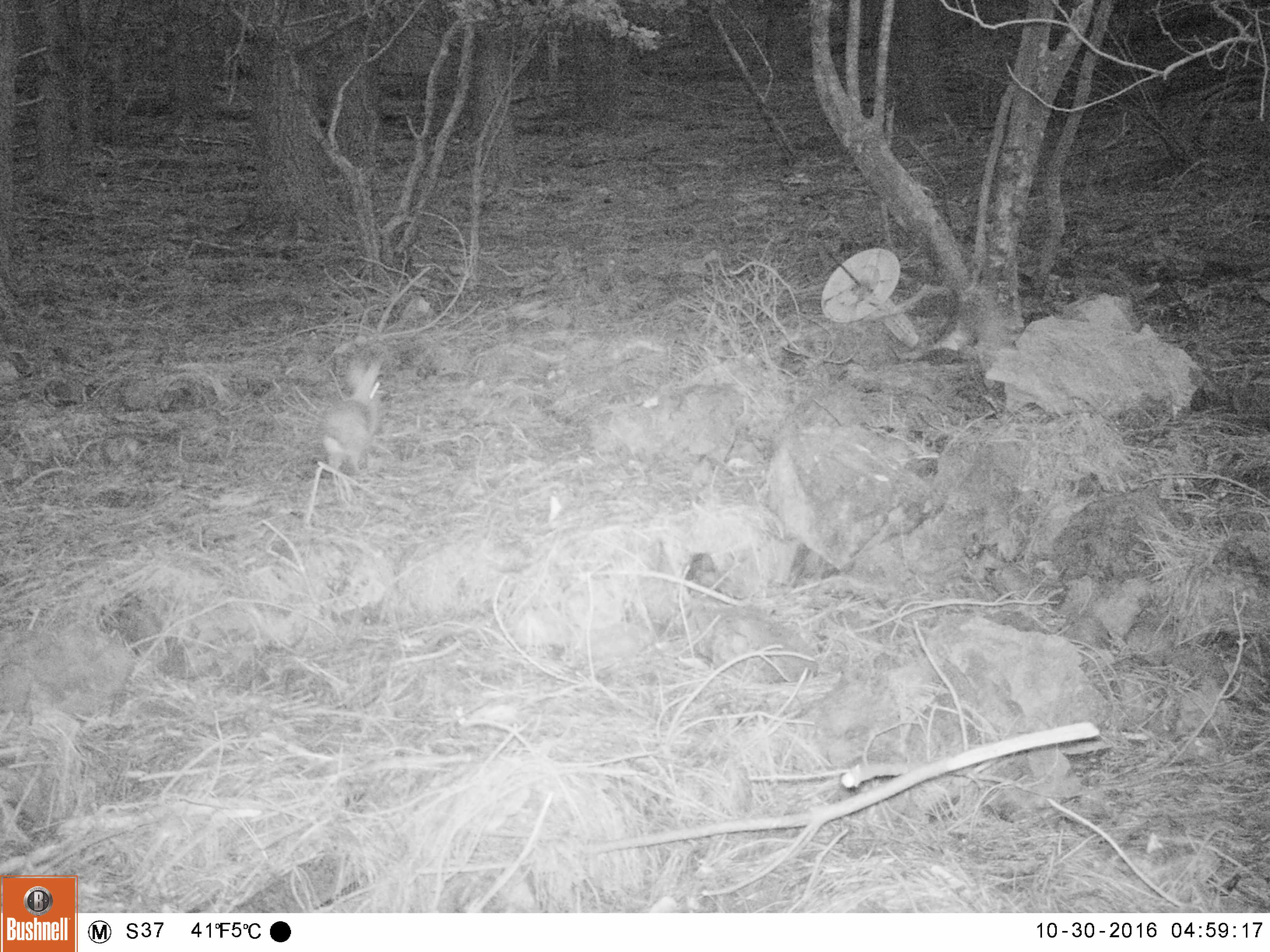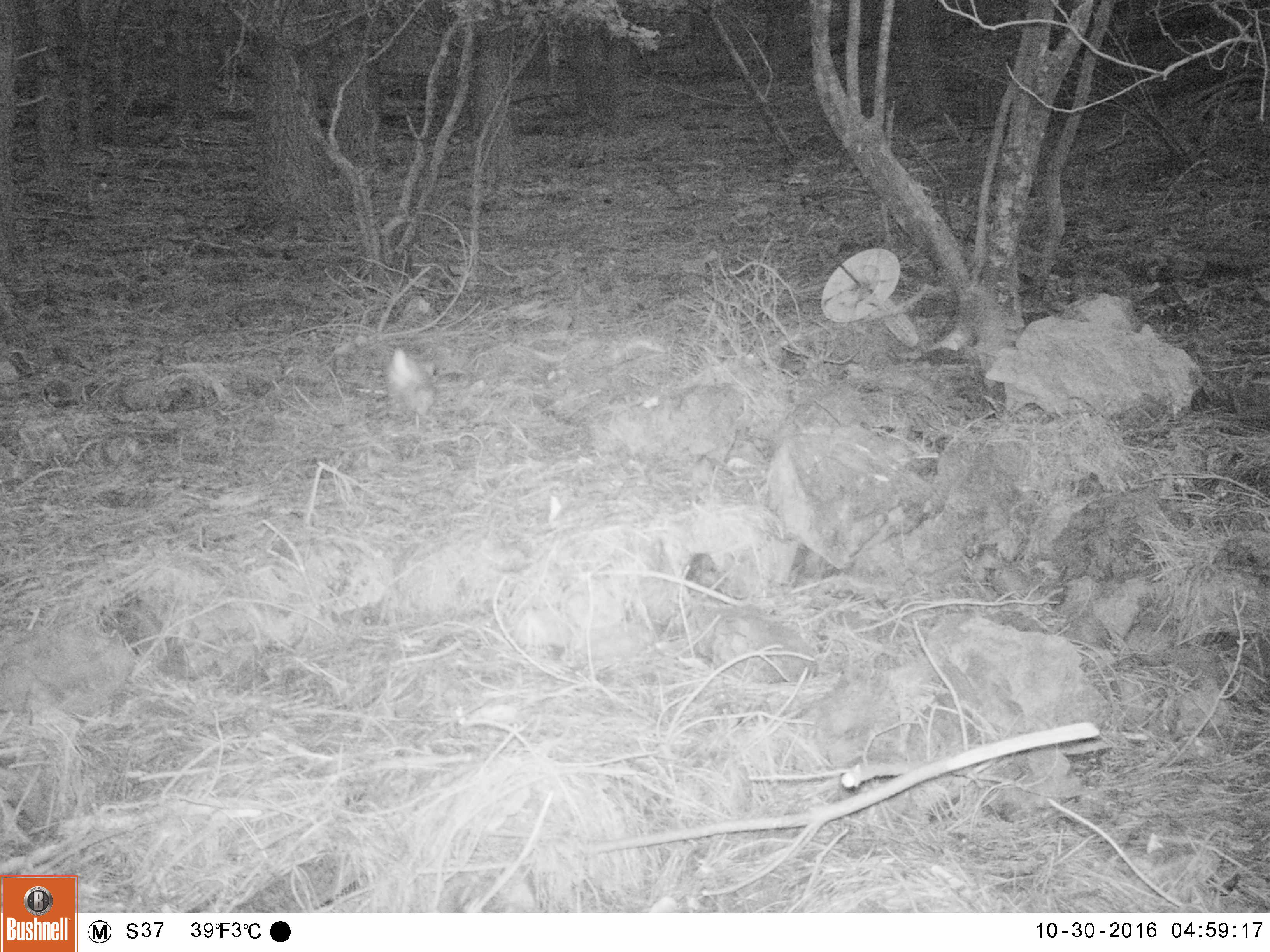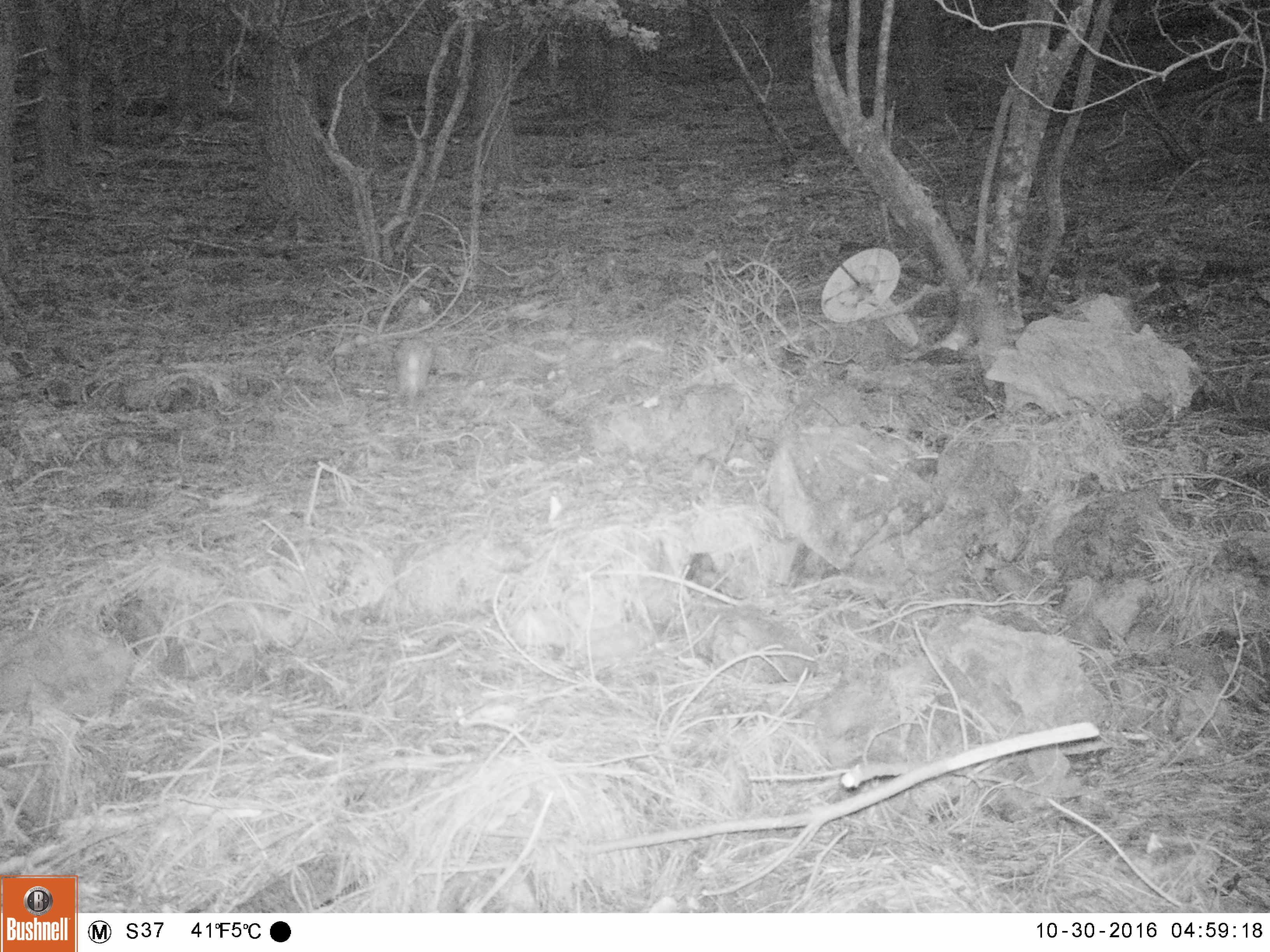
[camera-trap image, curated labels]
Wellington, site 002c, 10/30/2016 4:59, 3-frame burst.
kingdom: Animalia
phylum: Chordata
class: Mammalia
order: Lagomorpha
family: Leporidae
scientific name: Leporidae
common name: rabbit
Rabbit (Leporidae).